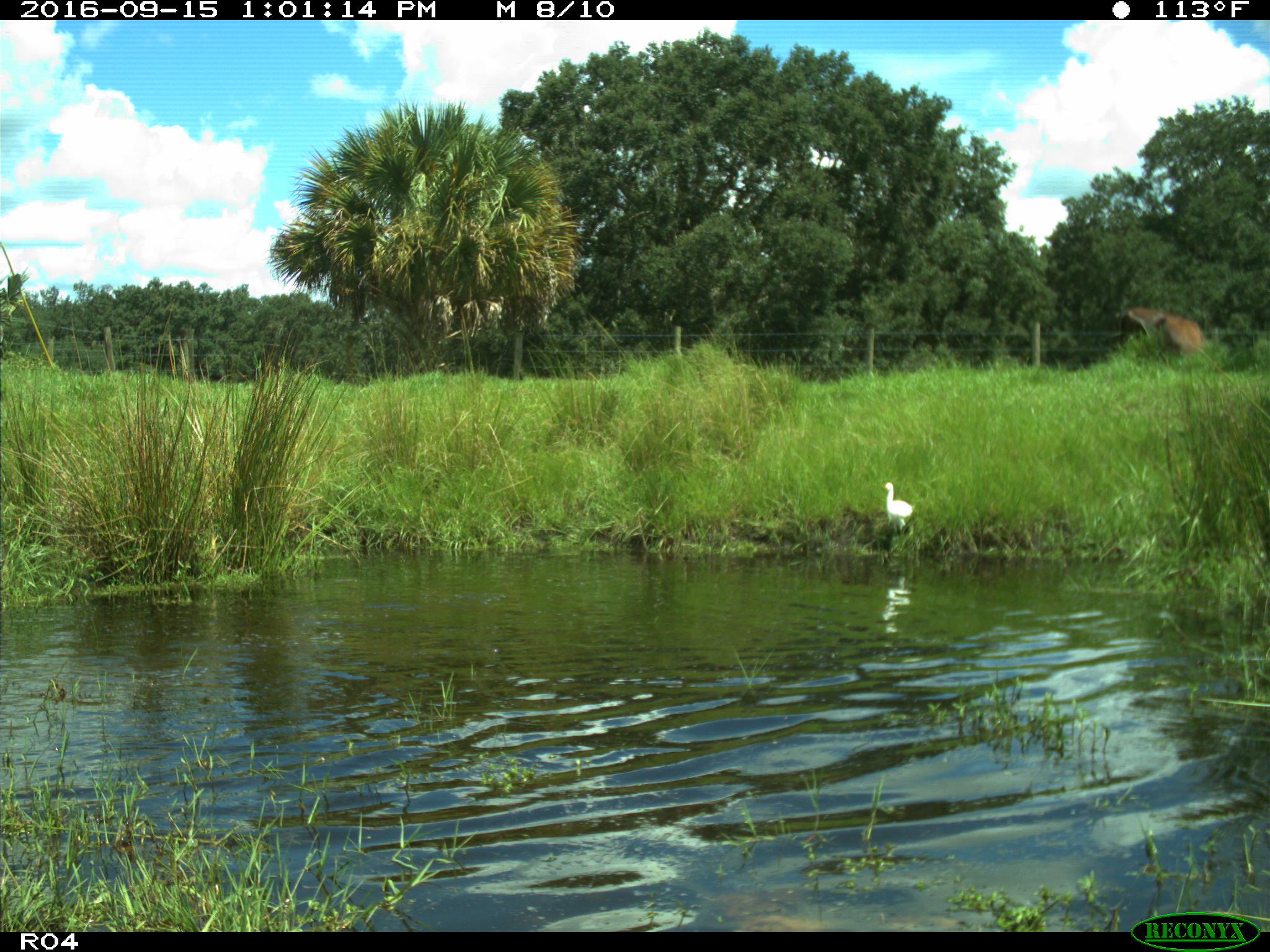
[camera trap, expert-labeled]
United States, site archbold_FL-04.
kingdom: Animalia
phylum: Chordata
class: Mammalia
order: Artiodactyla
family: Bovidae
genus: Bos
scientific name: Bos taurus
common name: domestic cow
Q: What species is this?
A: Bos taurus (domestic cow).